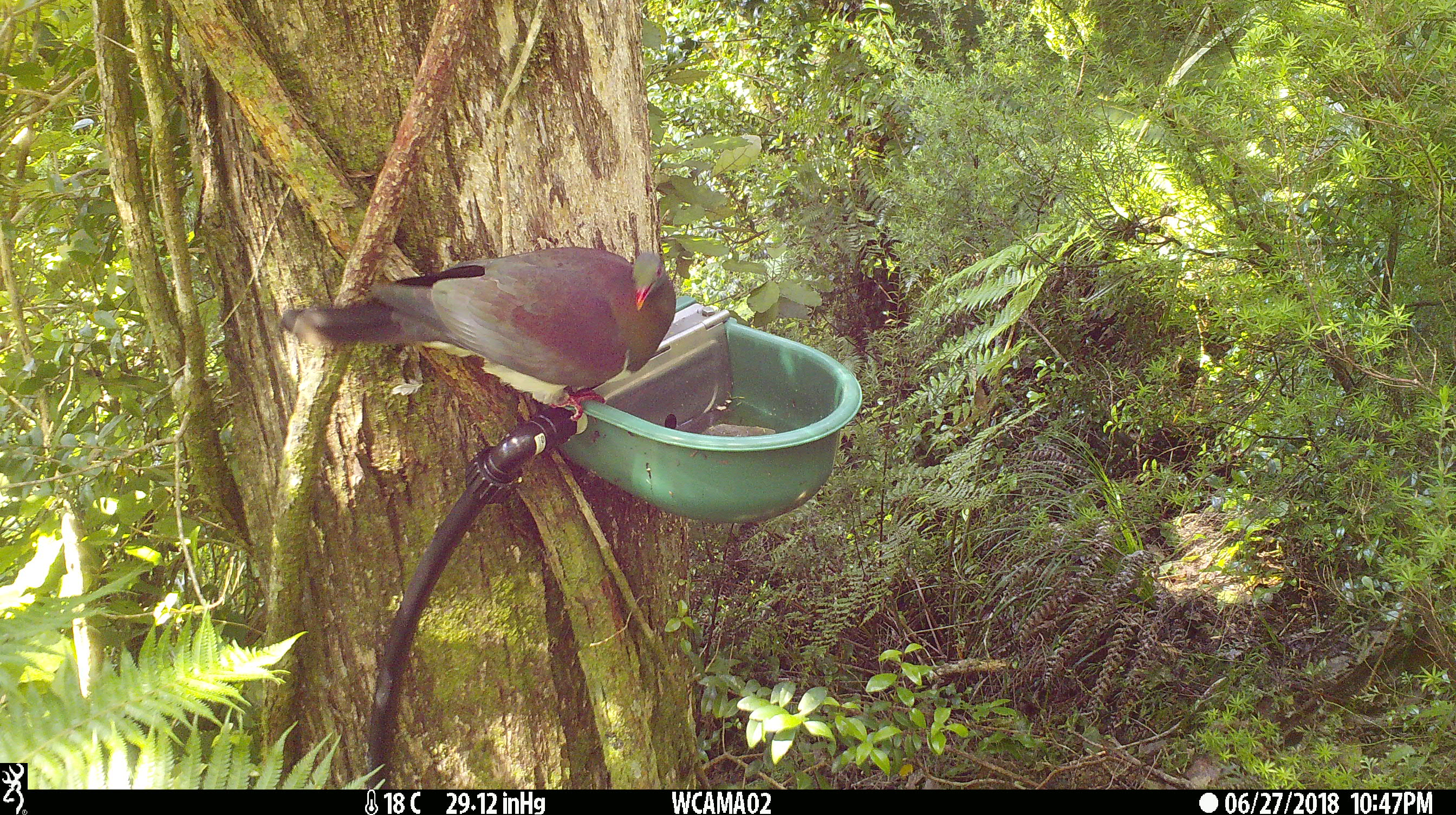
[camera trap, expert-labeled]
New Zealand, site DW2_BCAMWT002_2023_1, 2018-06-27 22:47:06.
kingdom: Animalia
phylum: Chordata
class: Aves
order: Columbiformes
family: Columbidae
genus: Hemiphaga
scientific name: Hemiphaga novaeseelandiae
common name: new zealand pigeon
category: kereru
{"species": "kereru (new zealand pigeon) (Hemiphaga novaeseelandiae)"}